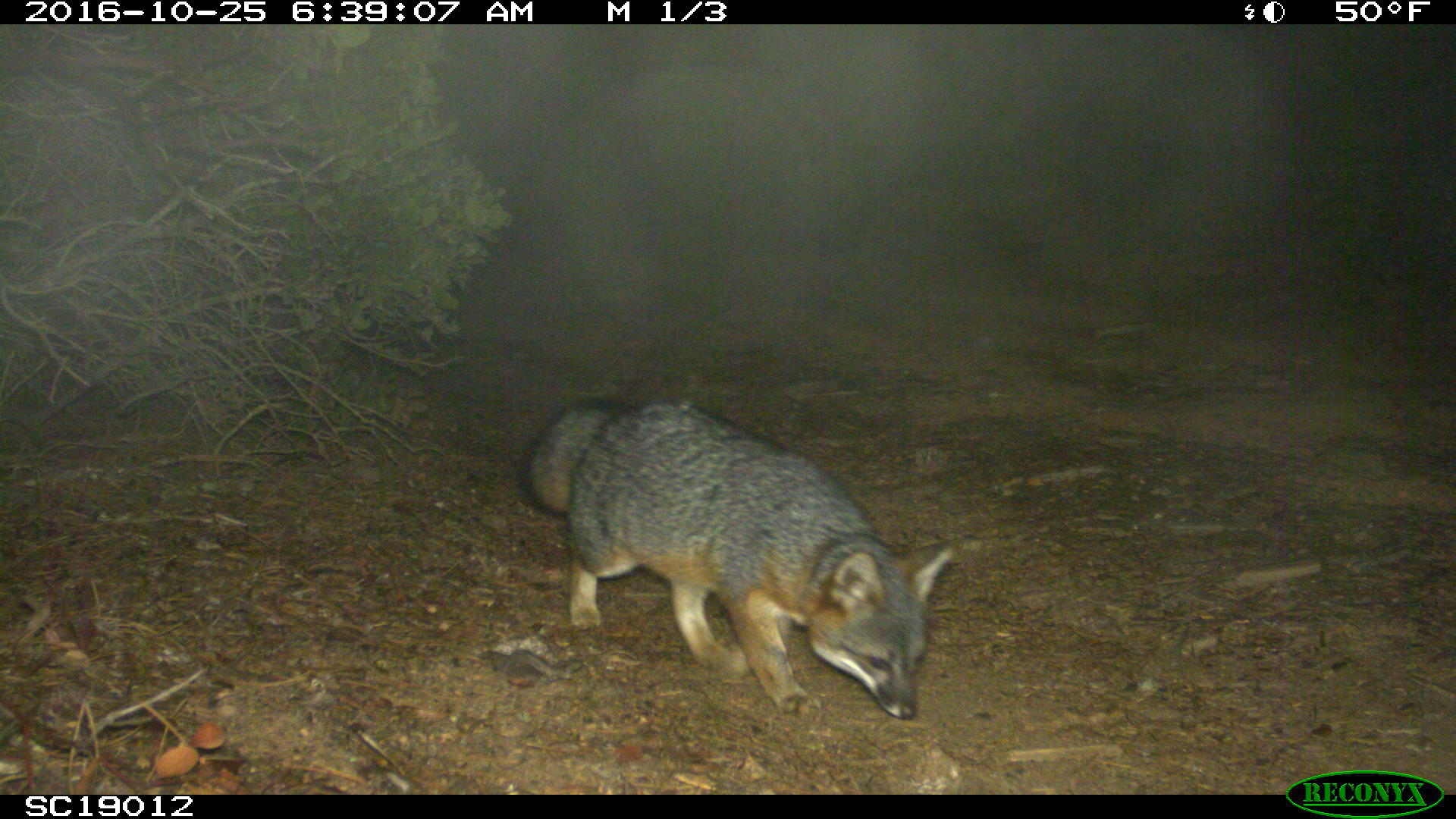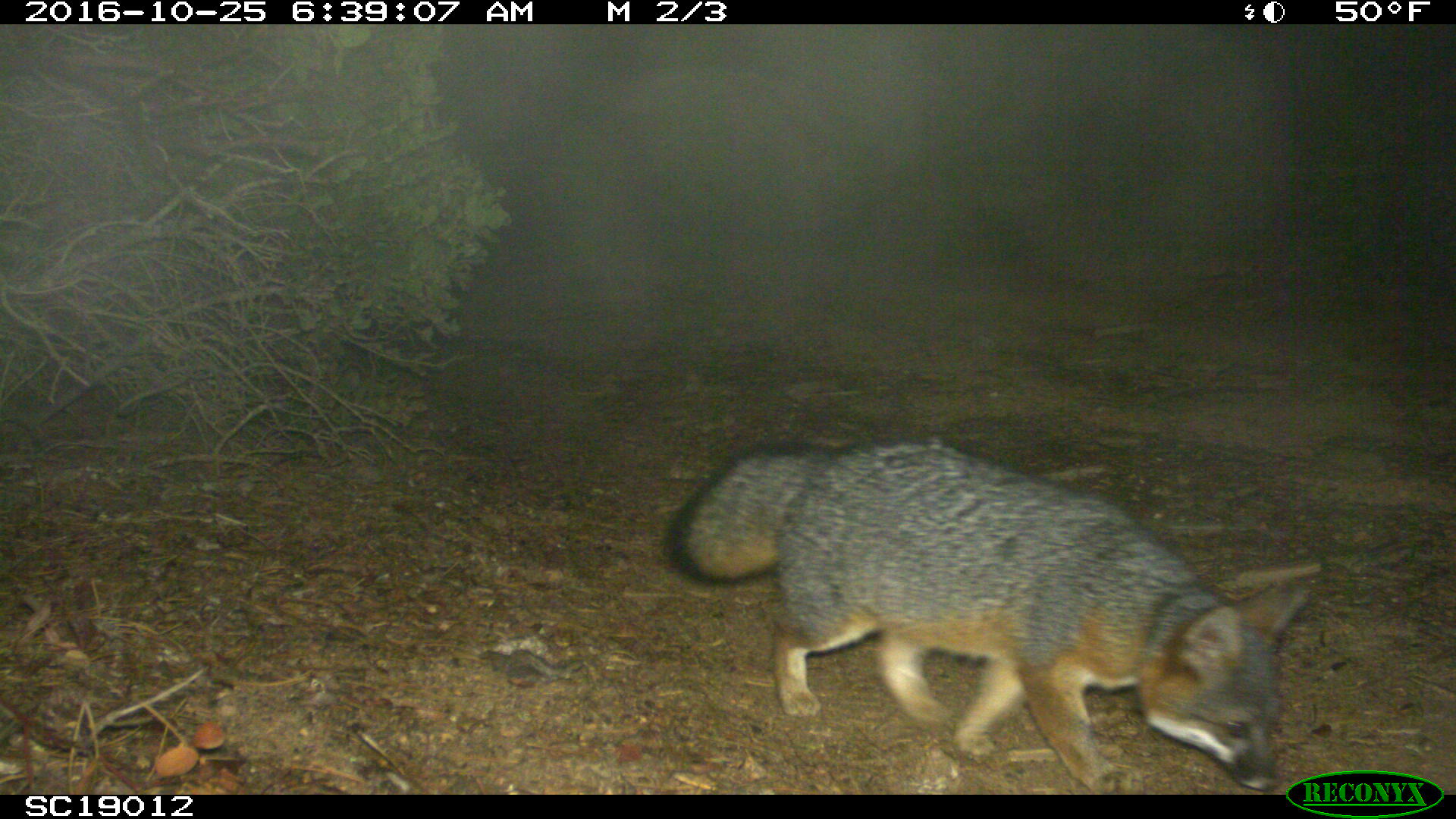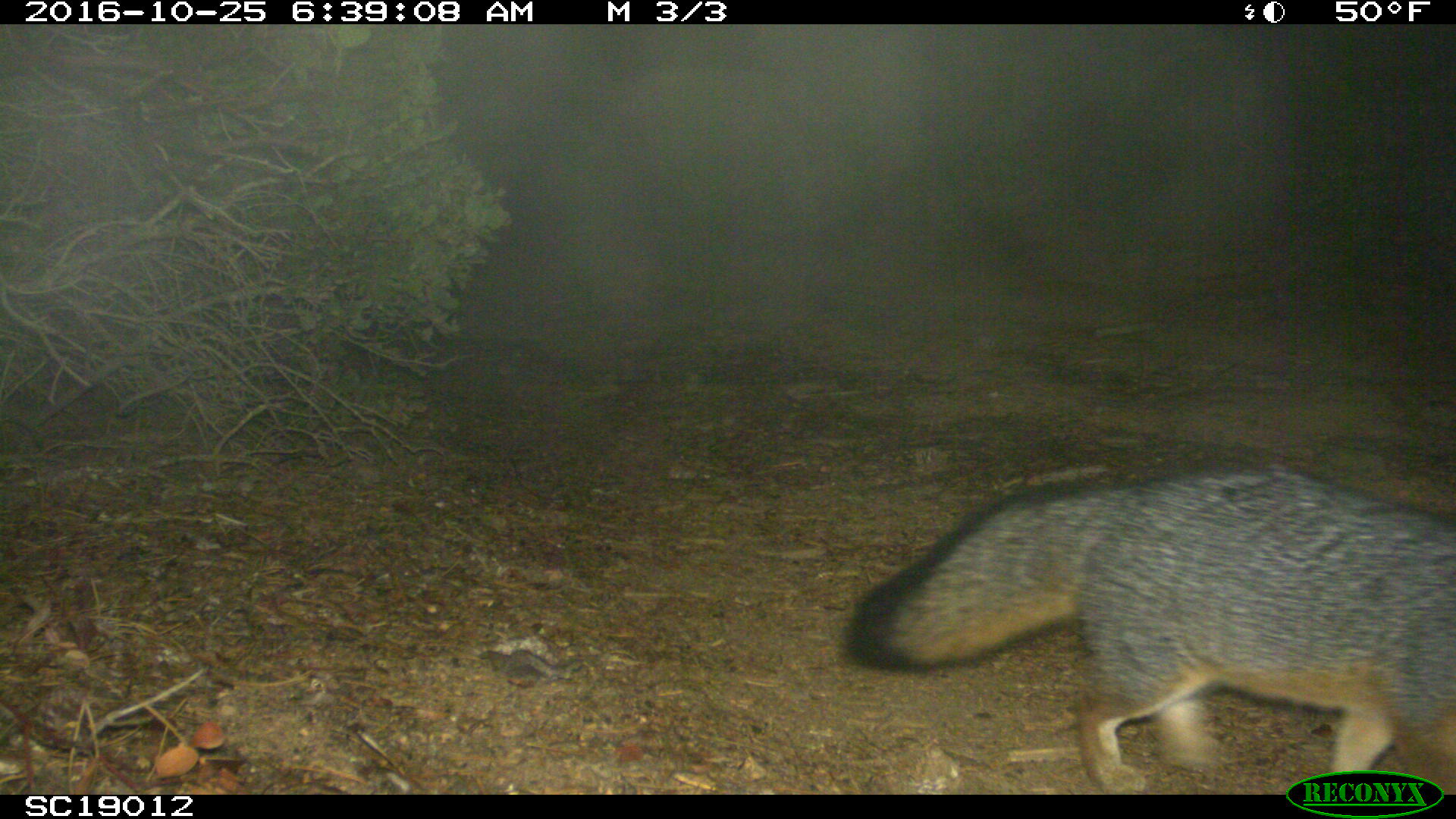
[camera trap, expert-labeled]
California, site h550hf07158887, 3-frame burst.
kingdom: Animalia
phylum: Chordata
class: Mammalia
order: Carnivora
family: Canidae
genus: Urocyon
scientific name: Urocyon littoralis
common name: island fox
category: fox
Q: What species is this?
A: Fox (island fox) (Urocyon littoralis).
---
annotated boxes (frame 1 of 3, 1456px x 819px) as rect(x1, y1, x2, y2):
fox: rect(514, 391, 980, 717)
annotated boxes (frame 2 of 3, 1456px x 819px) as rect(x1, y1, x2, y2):
fox: rect(665, 432, 1323, 792)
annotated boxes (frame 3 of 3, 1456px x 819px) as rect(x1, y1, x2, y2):
fox: rect(846, 467, 1455, 794)